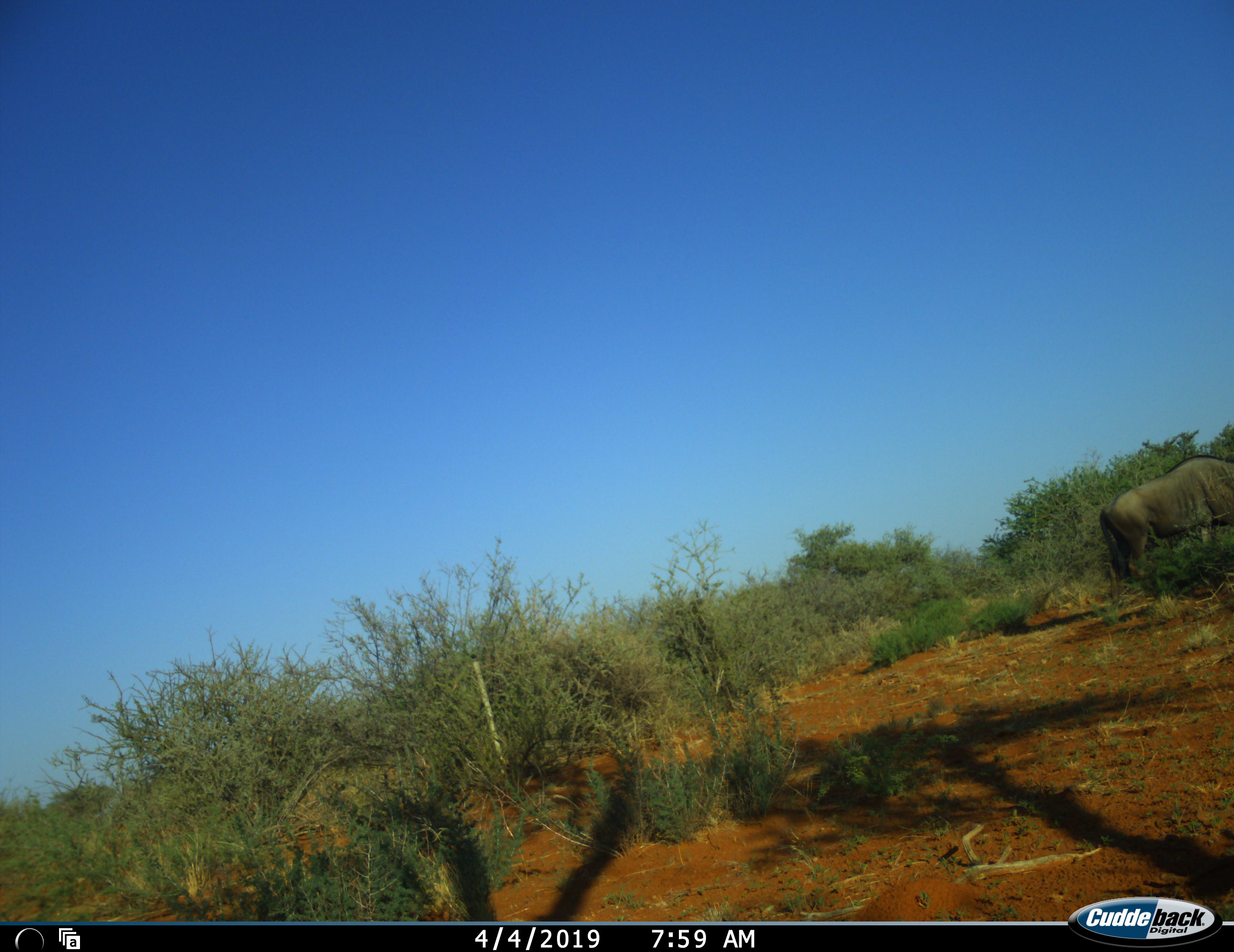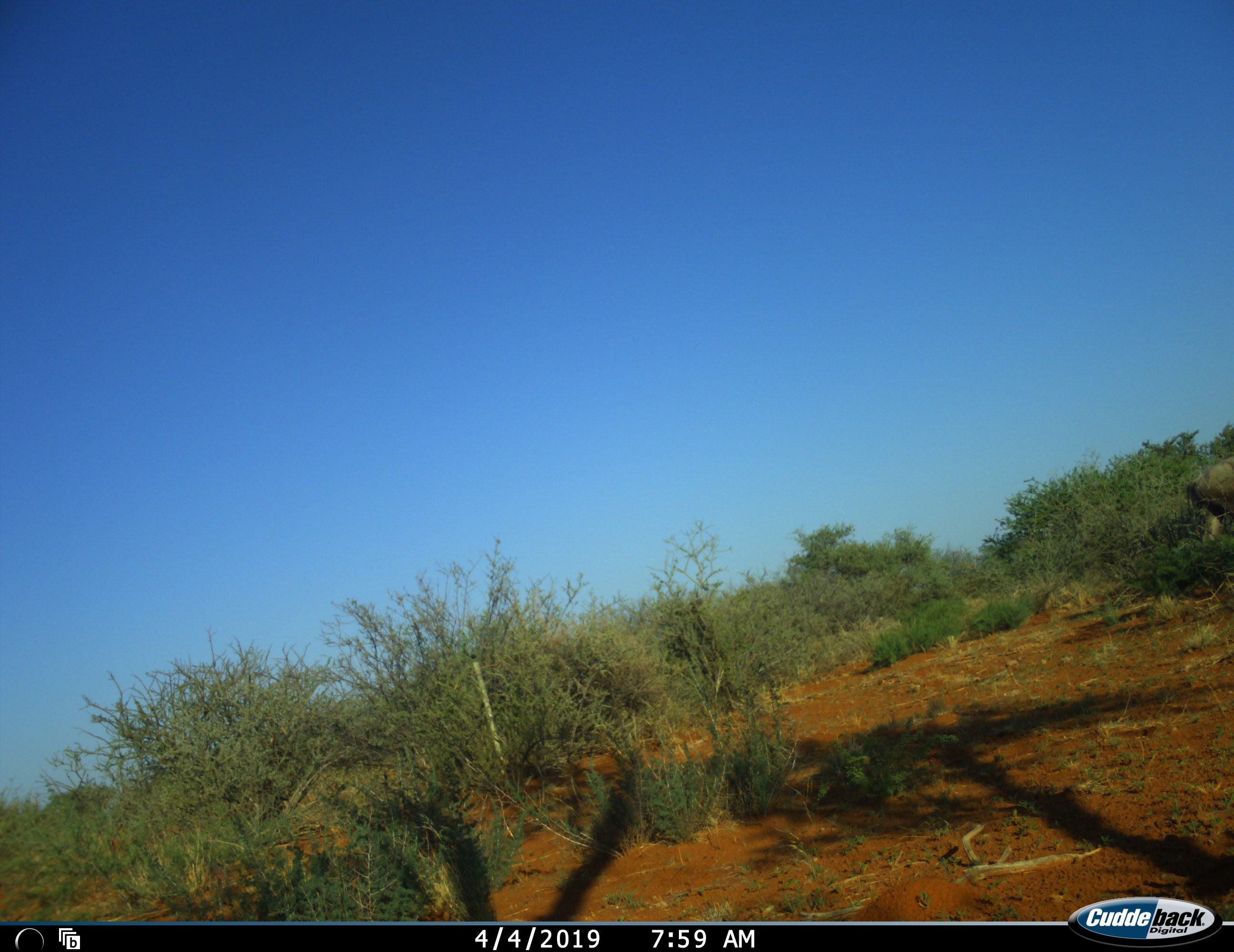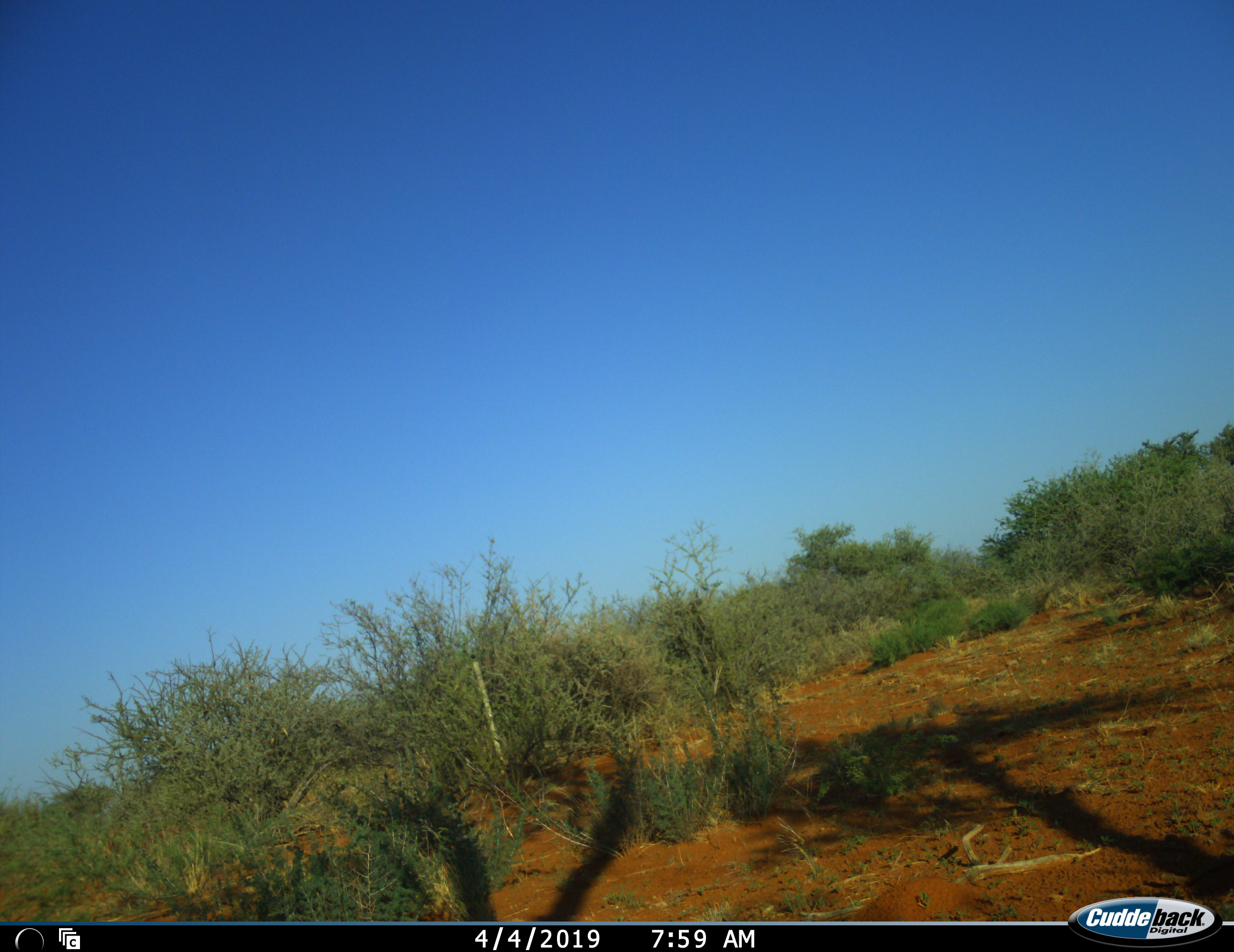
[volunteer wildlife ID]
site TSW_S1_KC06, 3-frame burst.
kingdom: Animalia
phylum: Chordata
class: Mammalia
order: Artiodactyla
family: Bovidae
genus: Connochaetes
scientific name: Connochaetes taurinus taurinus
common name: blue wildebeest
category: wildebeestblue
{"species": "wildebeestblue (blue wildebeest) (Connochaetes taurinus taurinus)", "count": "1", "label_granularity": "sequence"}